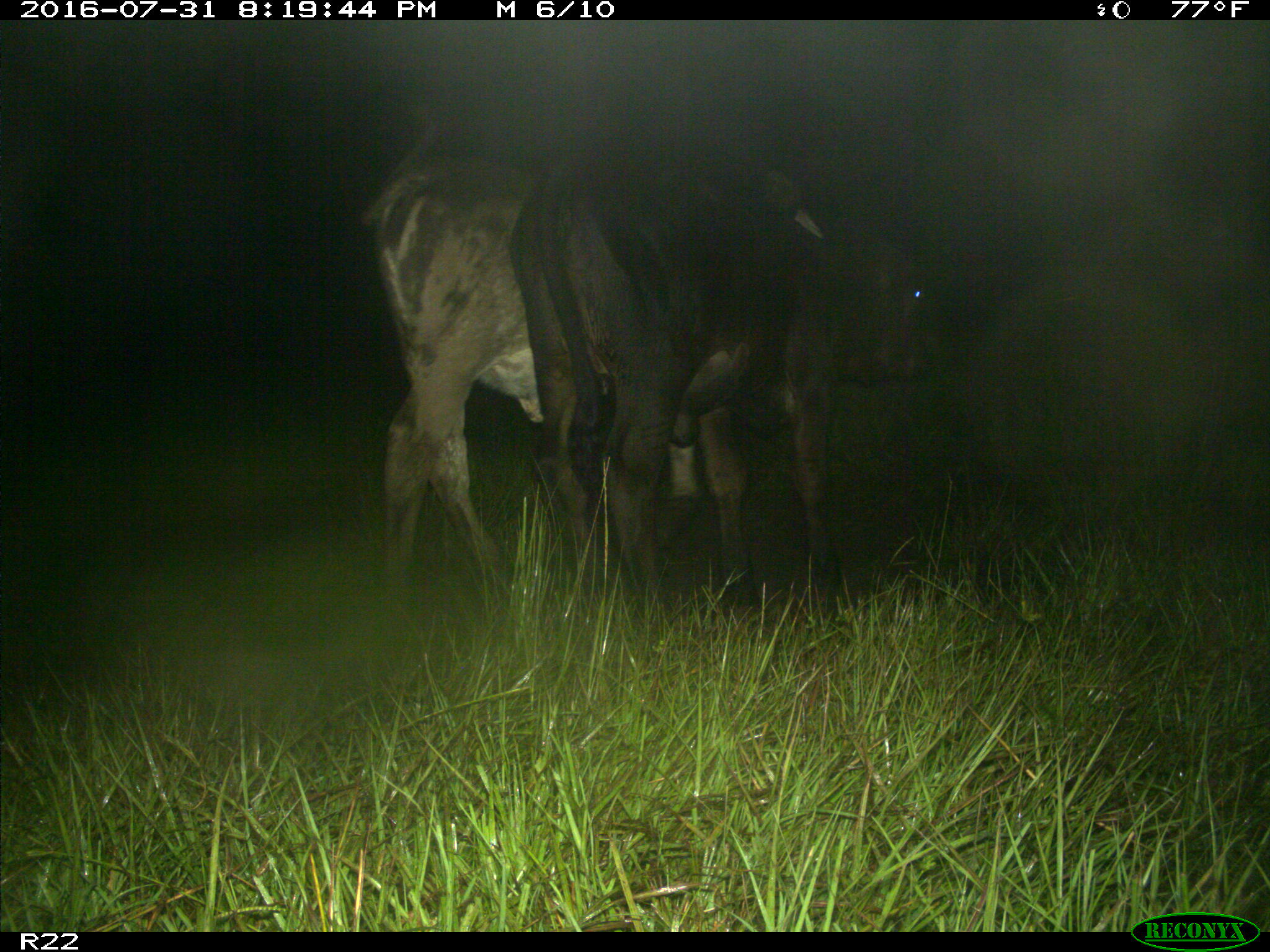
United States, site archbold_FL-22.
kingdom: Animalia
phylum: Chordata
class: Mammalia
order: Artiodactyla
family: Bovidae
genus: Bos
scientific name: Bos taurus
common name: domestic cow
Bos taurus (domestic cow).